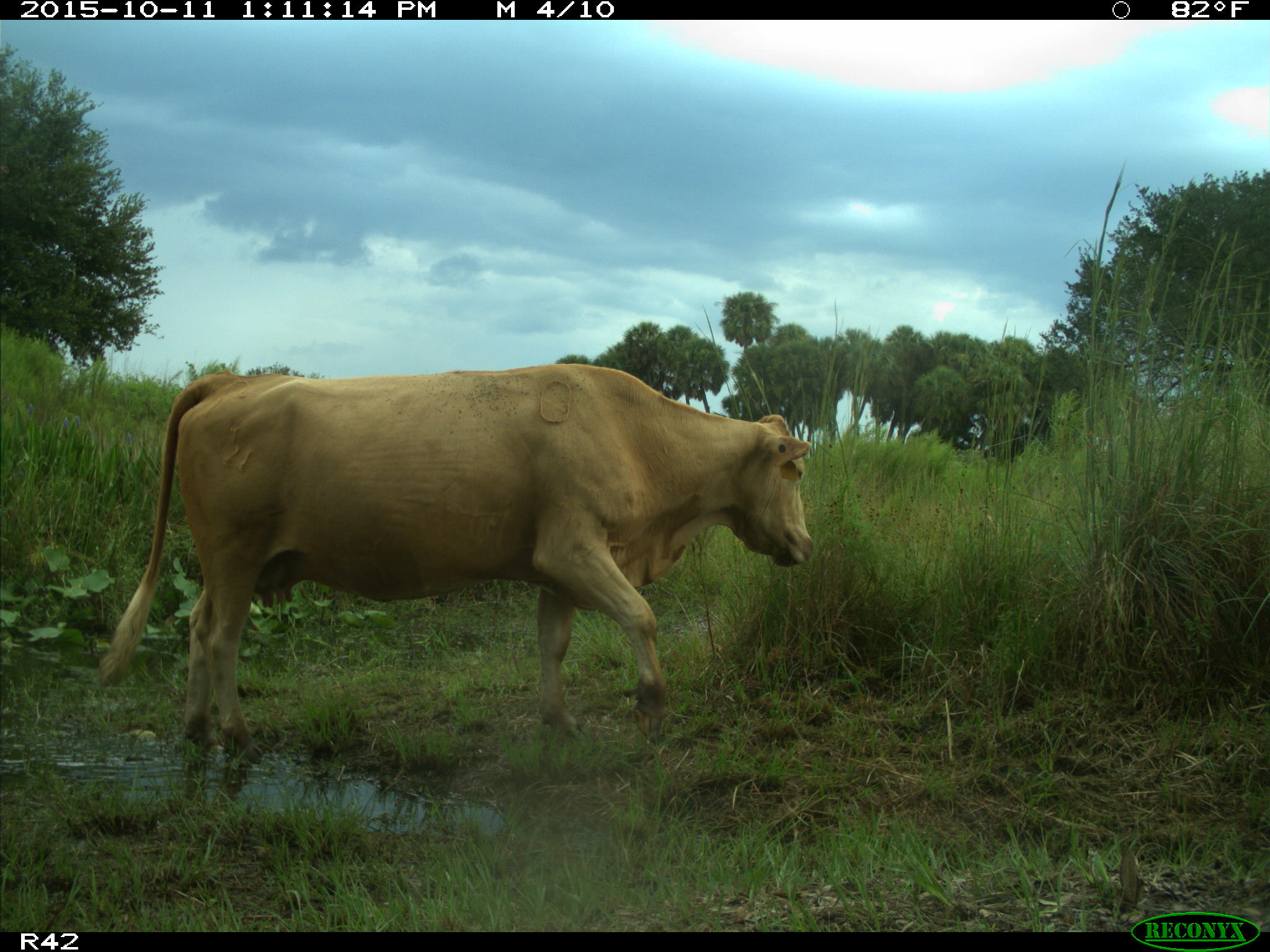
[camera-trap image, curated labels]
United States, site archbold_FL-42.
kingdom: Animalia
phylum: Chordata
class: Mammalia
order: Artiodactyla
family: Bovidae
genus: Bos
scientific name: Bos taurus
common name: domestic cow